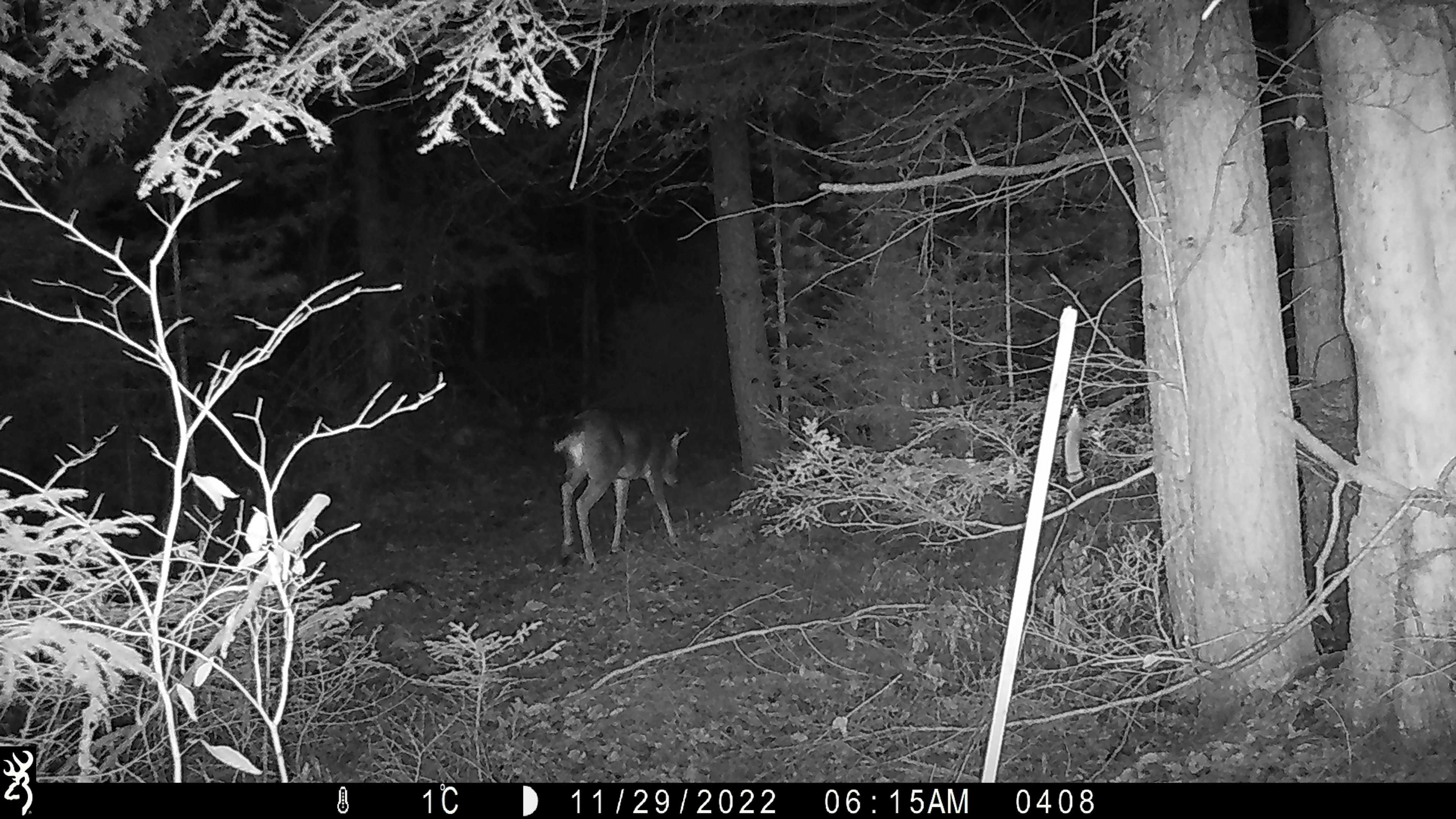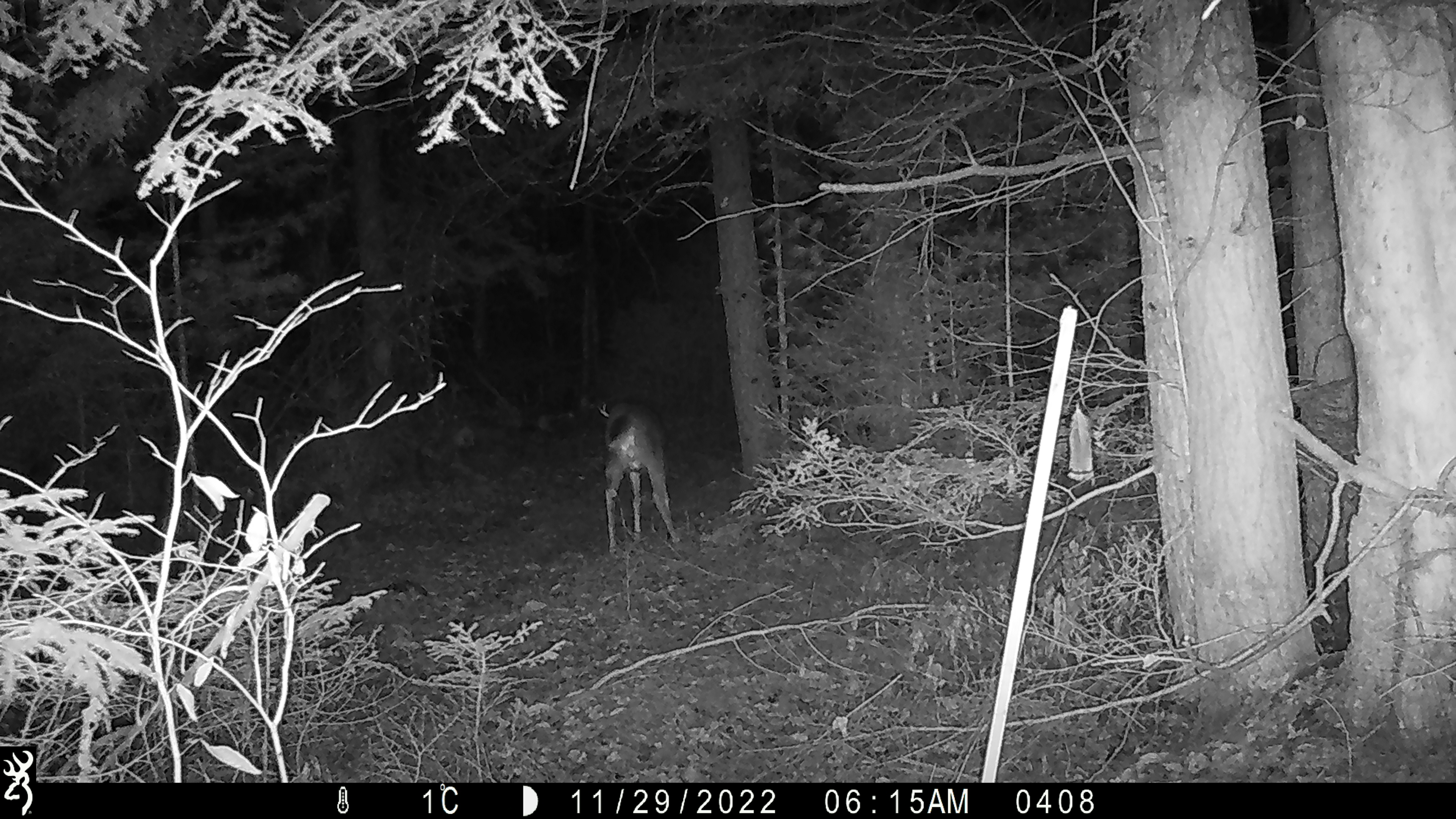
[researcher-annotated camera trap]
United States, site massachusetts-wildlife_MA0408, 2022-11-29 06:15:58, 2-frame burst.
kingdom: Animalia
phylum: Chordata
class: Mammalia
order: Artiodactyla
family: Cervidae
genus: Odocoileus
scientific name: Odocoileus virginianus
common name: white-tailed deer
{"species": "white-tailed deer (Odocoileus virginianus)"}